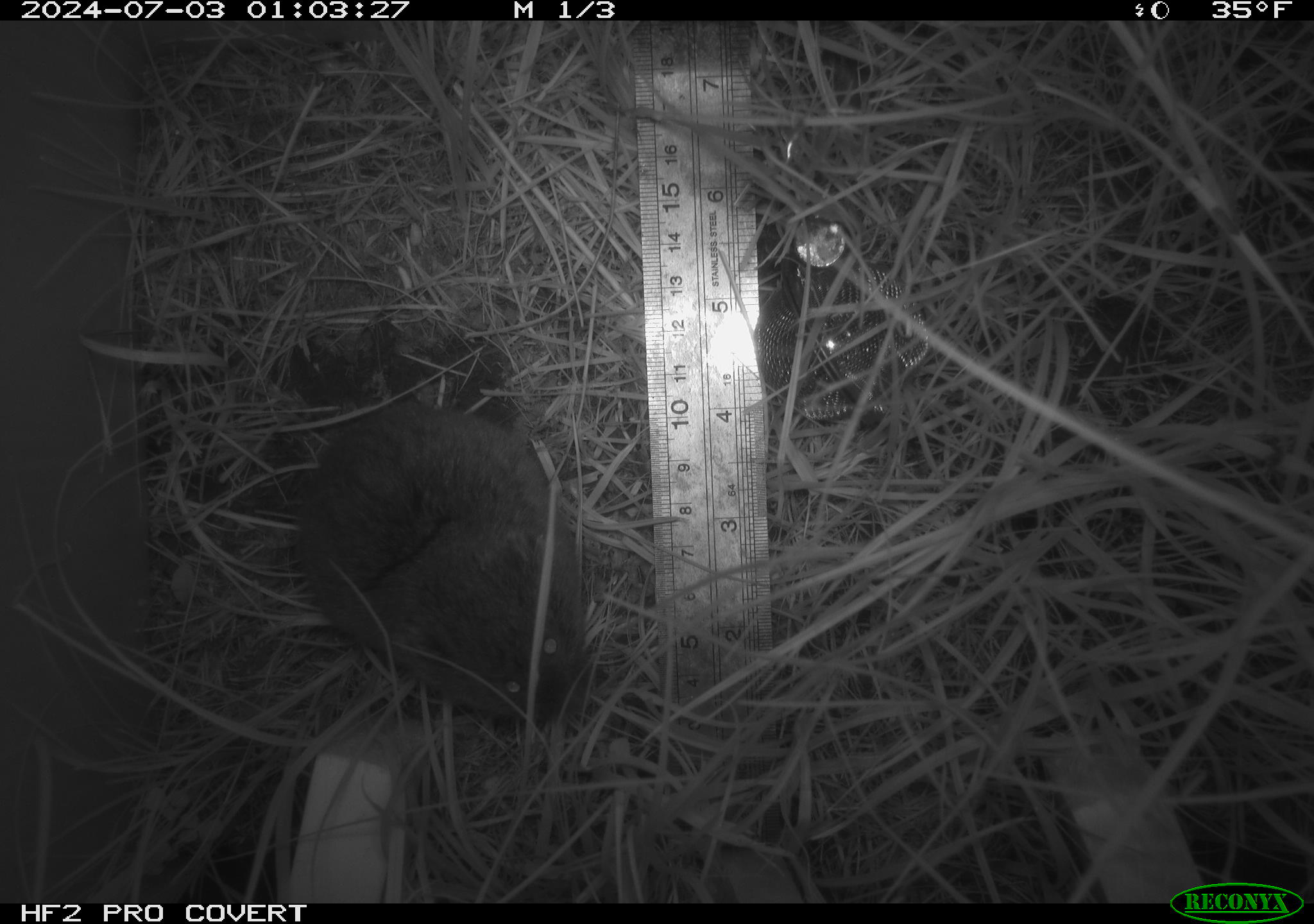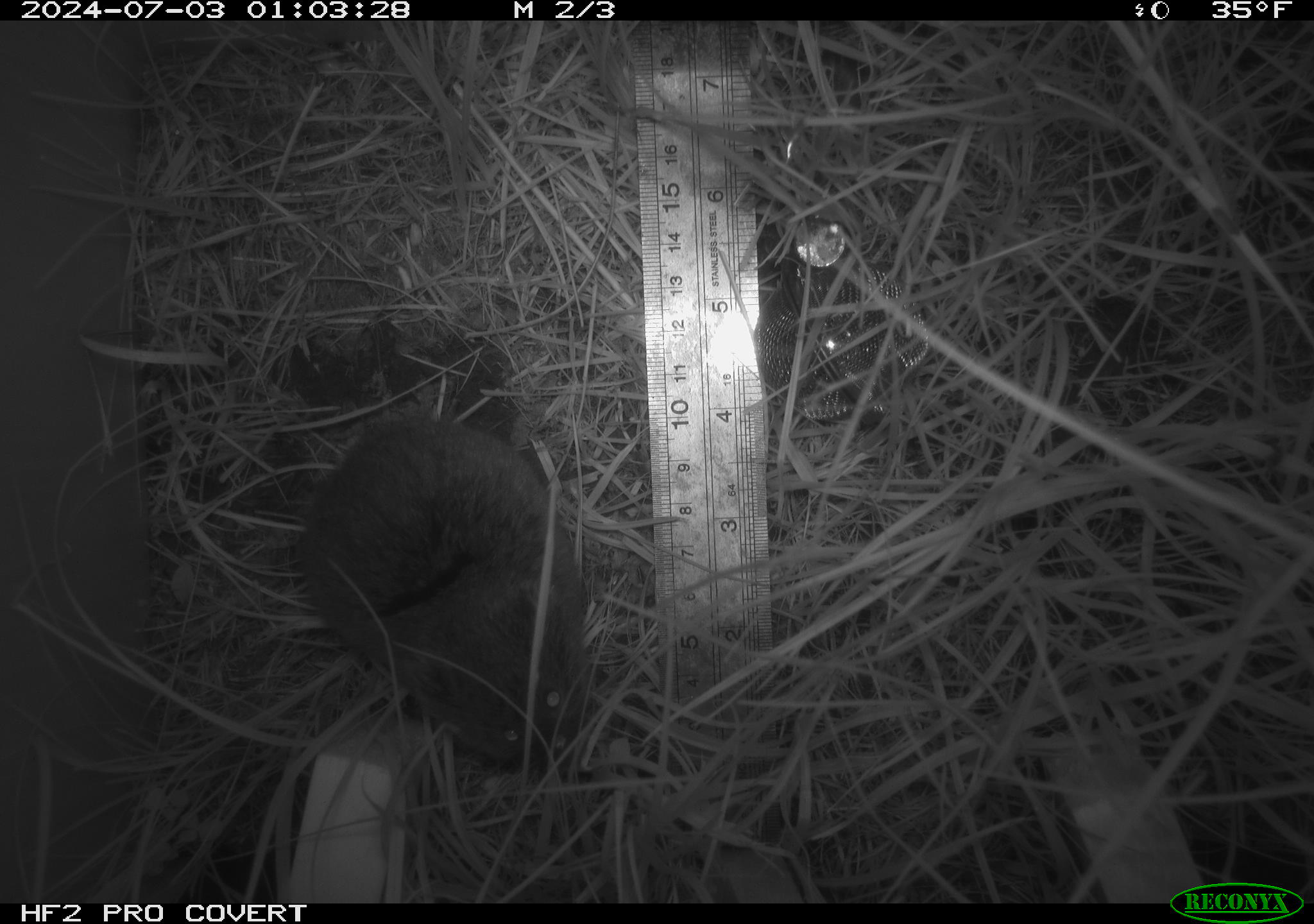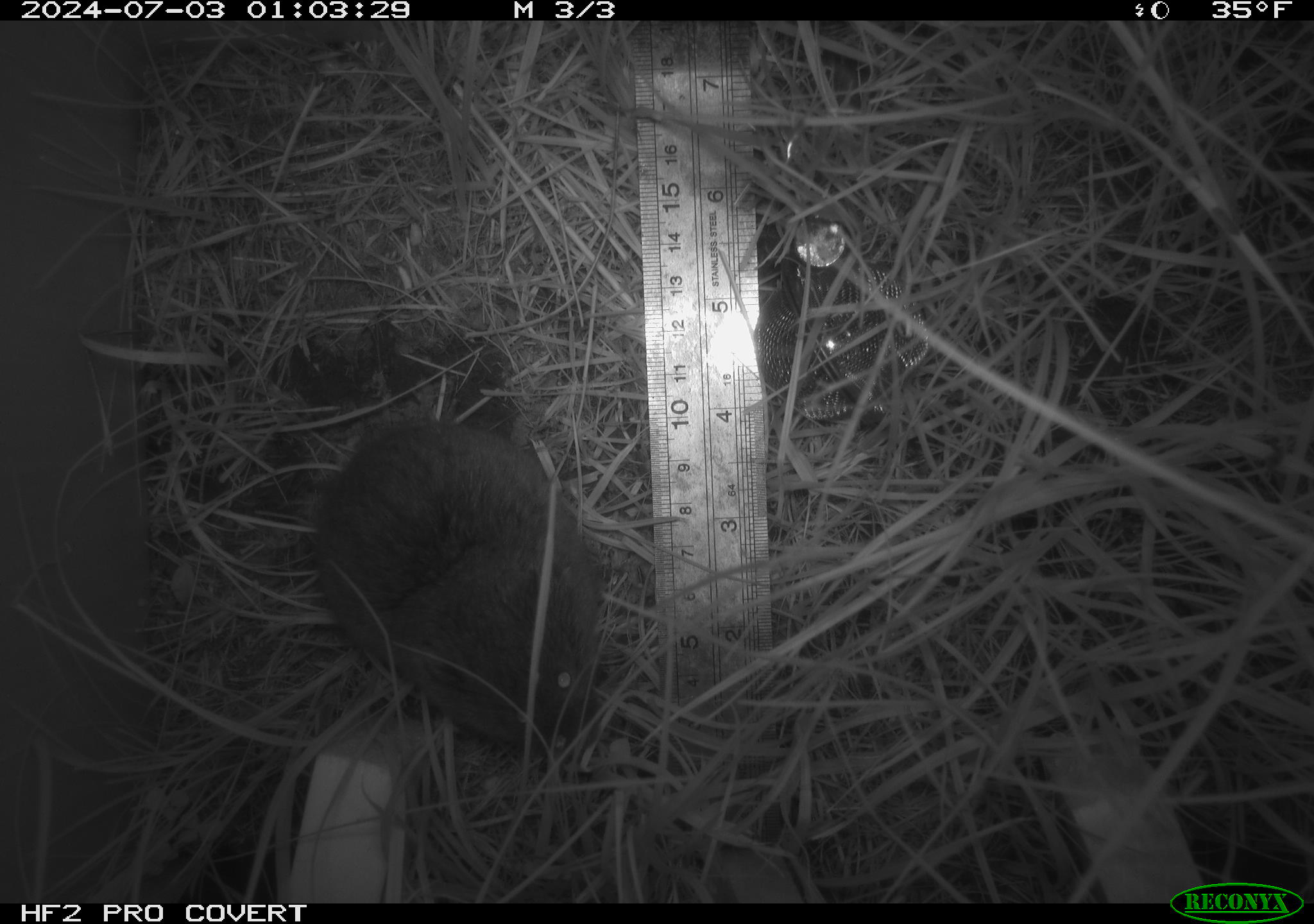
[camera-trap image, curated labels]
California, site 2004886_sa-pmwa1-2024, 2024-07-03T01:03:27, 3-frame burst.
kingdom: Animalia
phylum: Chordata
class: Mammalia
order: Rodentia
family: Cricetidae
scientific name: Arvicolinae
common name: voles, lemmings, and muskrats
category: arvicolinae subfamily